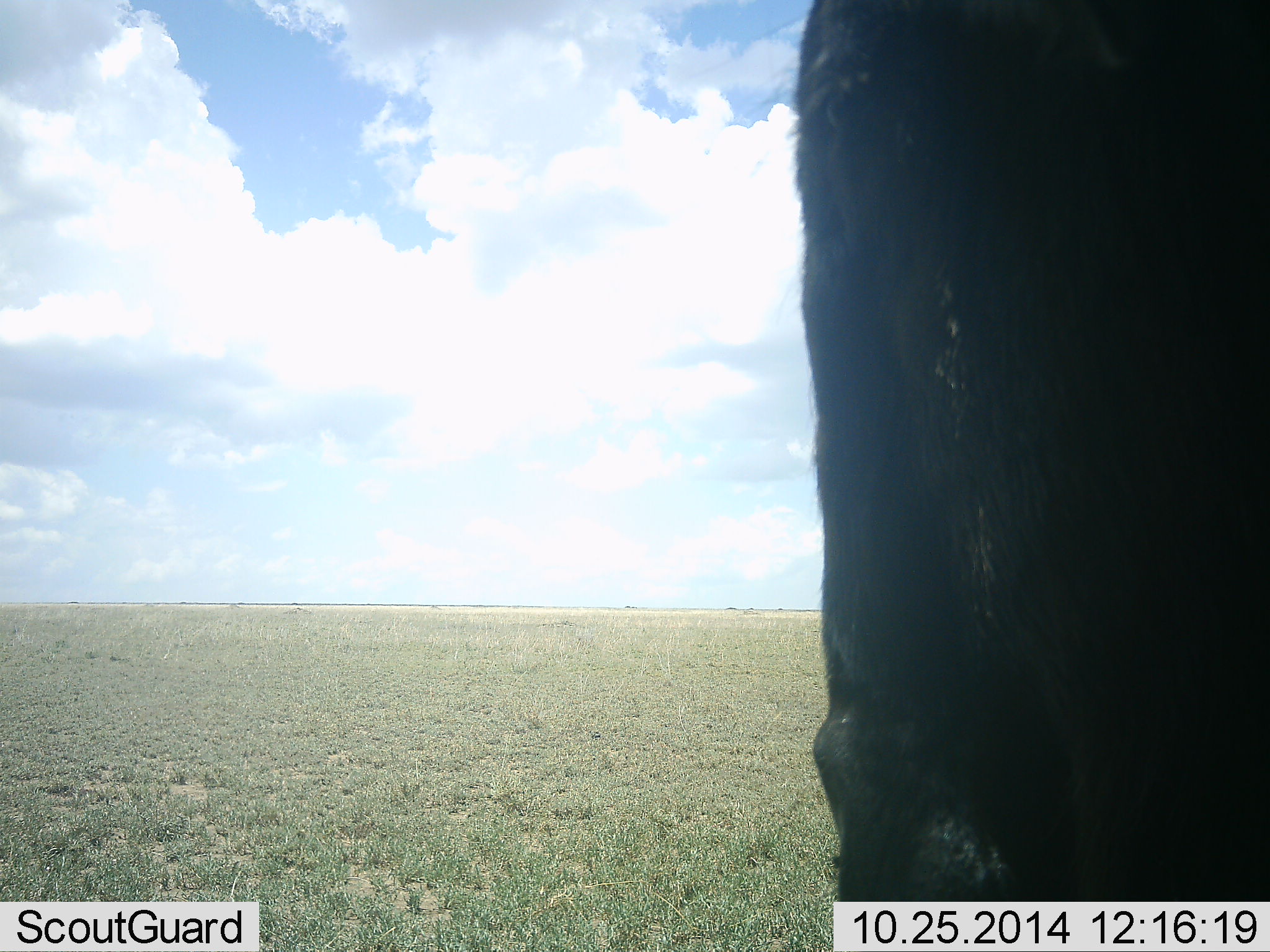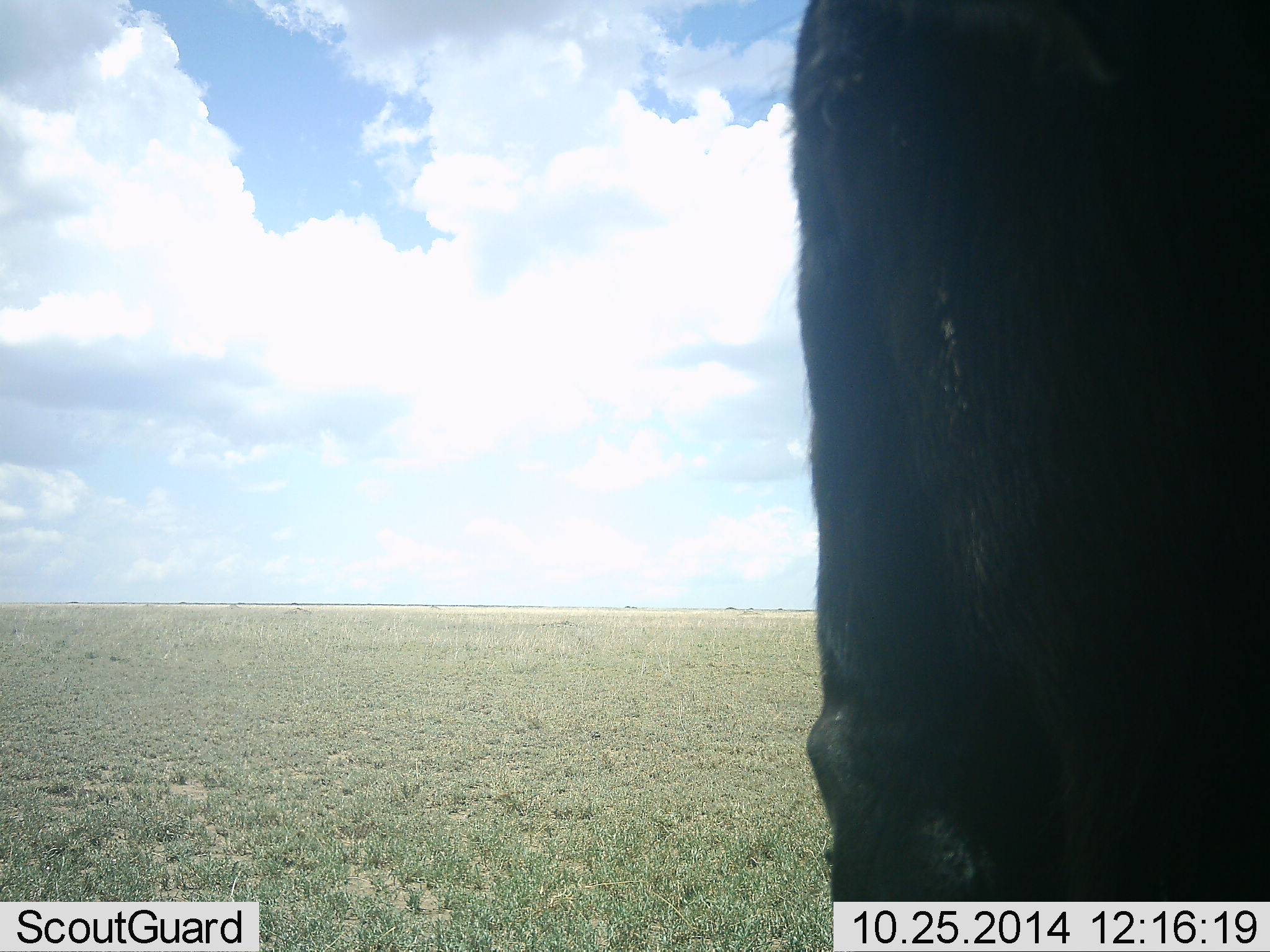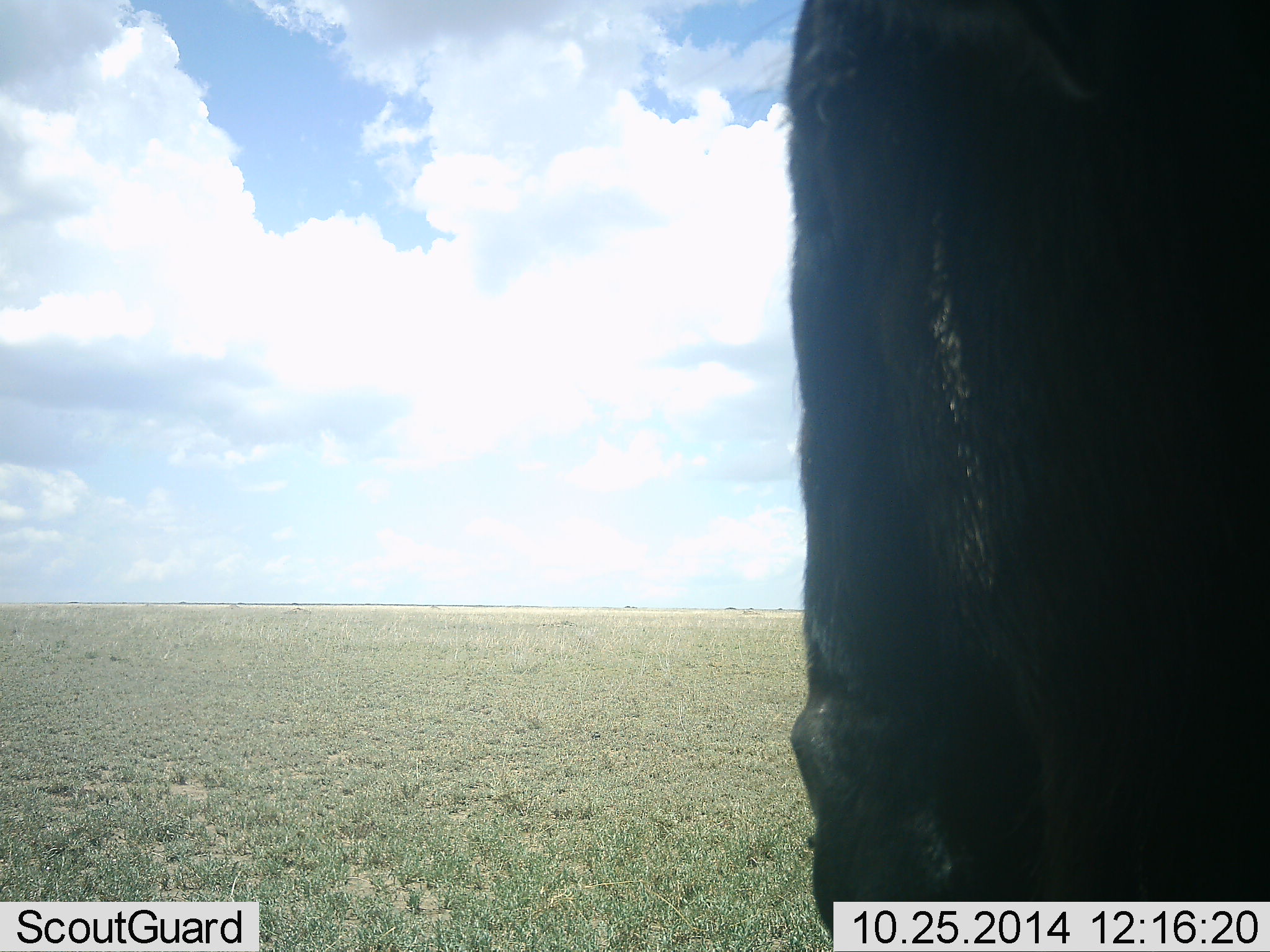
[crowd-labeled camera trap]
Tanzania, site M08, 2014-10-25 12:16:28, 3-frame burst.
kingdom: Animalia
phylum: Chordata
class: Mammalia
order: Artiodactyla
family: Bovidae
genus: Connochaetes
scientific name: Connochaetes taurinus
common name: blue wildebeest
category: wildebeest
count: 1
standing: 100%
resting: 10%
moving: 0%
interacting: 0%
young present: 0%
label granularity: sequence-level